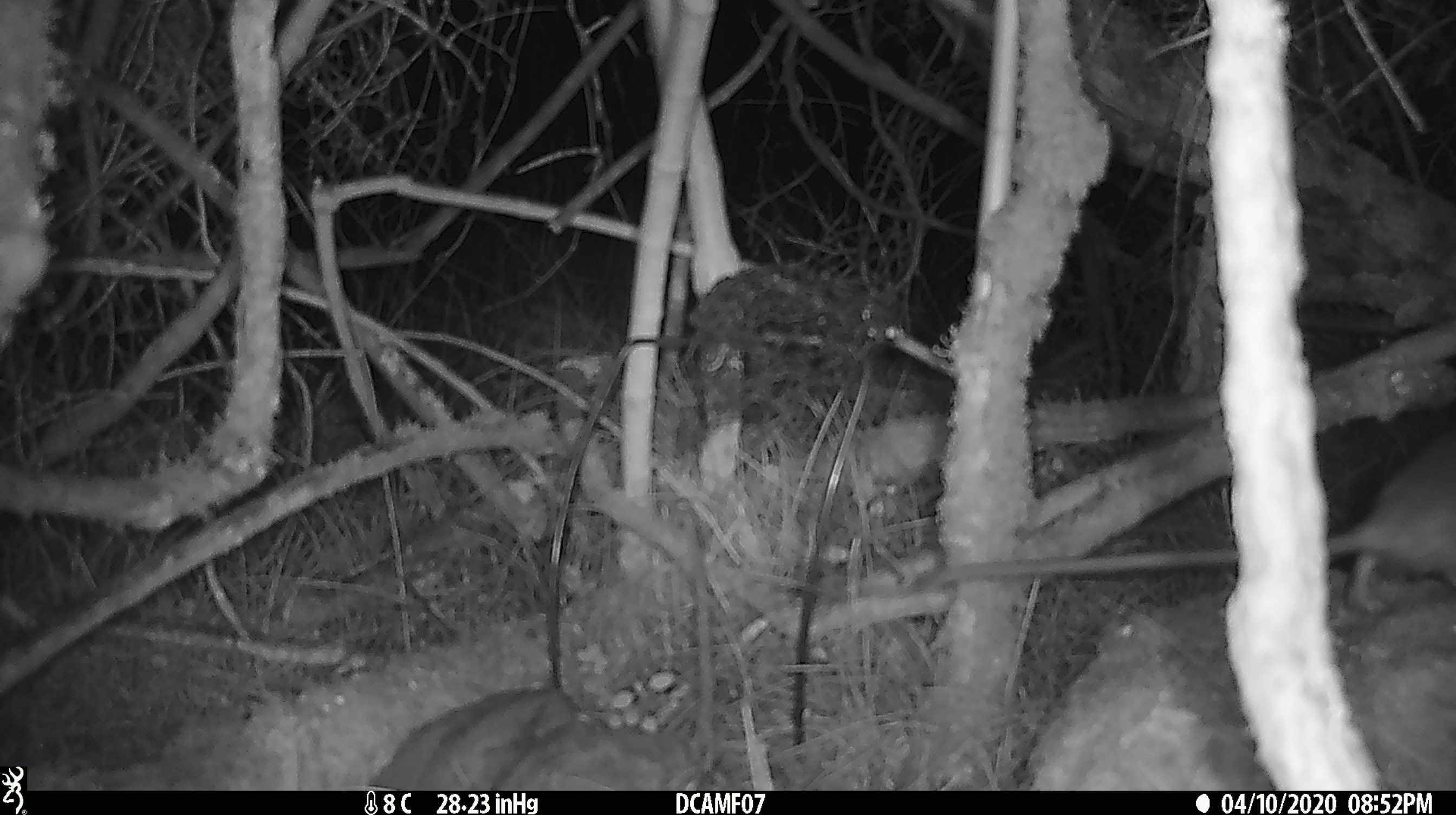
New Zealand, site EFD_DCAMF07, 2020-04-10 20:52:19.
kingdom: Animalia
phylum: Chordata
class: Mammalia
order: Rodentia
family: Muridae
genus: Rattus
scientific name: Rattus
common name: rat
Rat (Rattus).